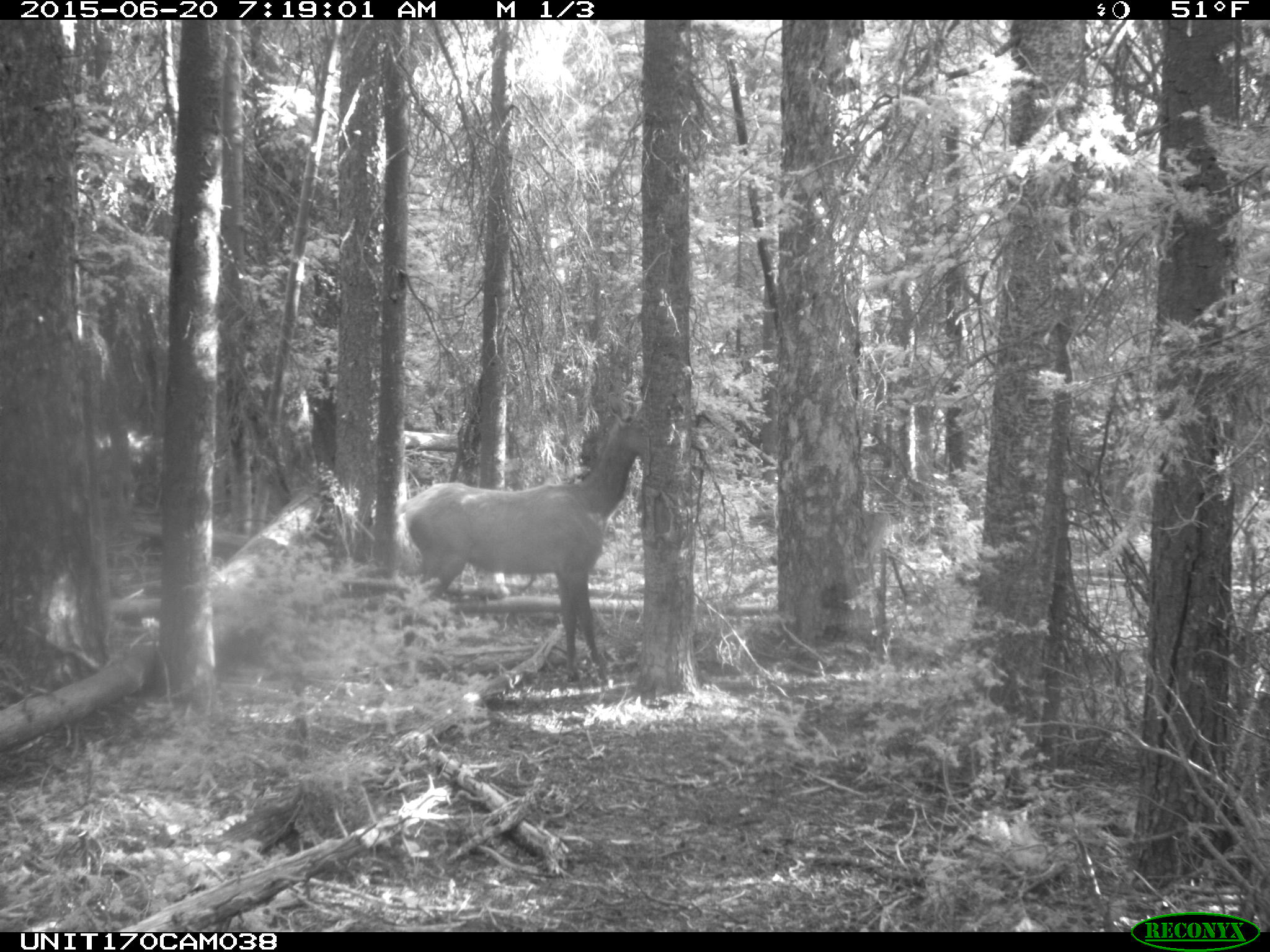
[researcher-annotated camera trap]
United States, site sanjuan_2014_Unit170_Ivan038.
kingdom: Animalia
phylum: Chordata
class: Mammalia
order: Artiodactyla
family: Cervidae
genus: Cervus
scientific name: Cervus elaphus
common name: red deer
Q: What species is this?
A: Cervus elaphus (red deer).